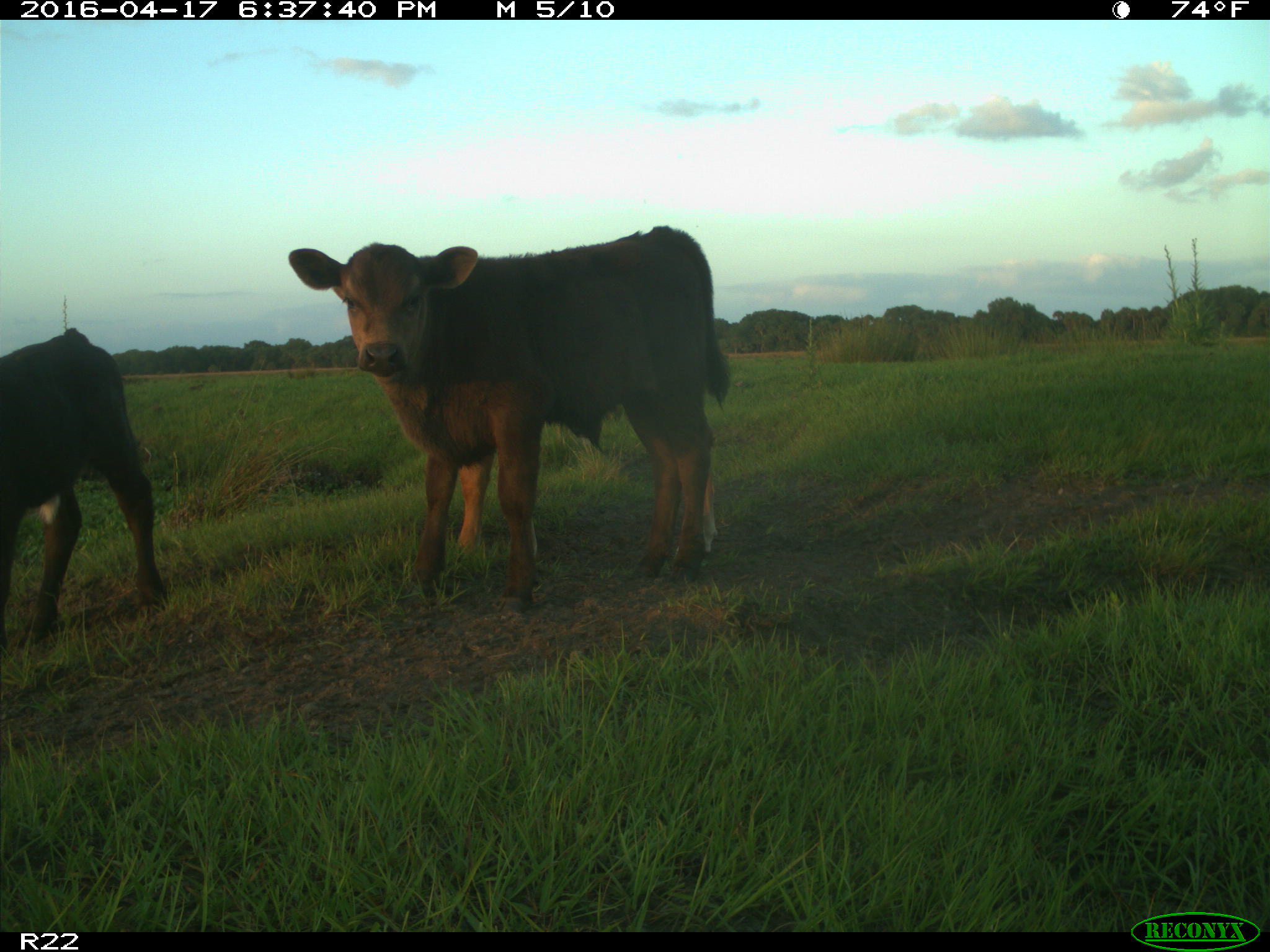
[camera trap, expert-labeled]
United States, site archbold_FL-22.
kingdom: Animalia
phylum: Chordata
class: Mammalia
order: Artiodactyla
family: Bovidae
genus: Bos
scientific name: Bos taurus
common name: domestic cow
Bos taurus (domestic cow).